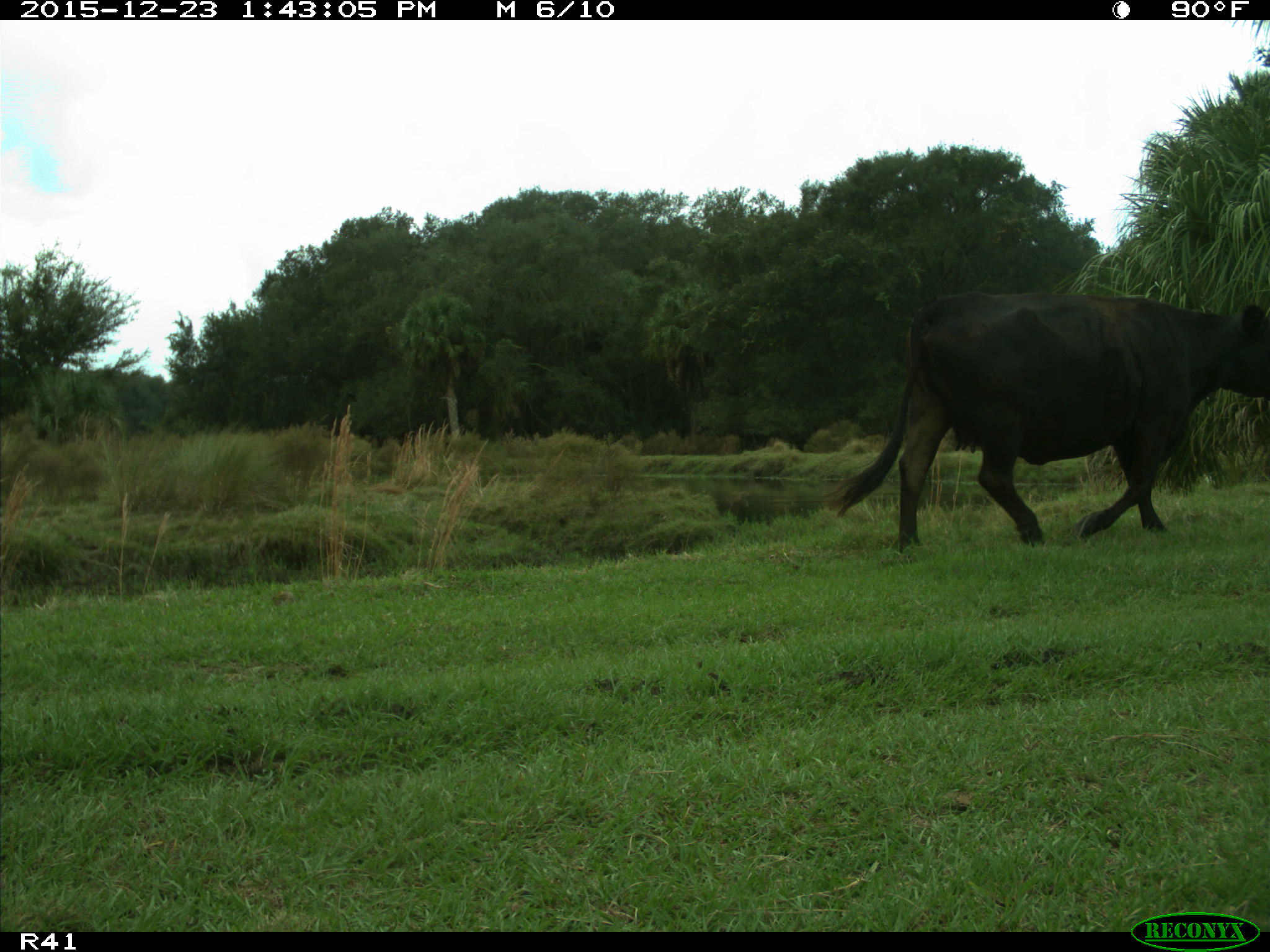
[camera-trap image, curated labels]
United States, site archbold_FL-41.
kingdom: Animalia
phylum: Chordata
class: Mammalia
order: Artiodactyla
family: Bovidae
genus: Bos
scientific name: Bos taurus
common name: domestic cow